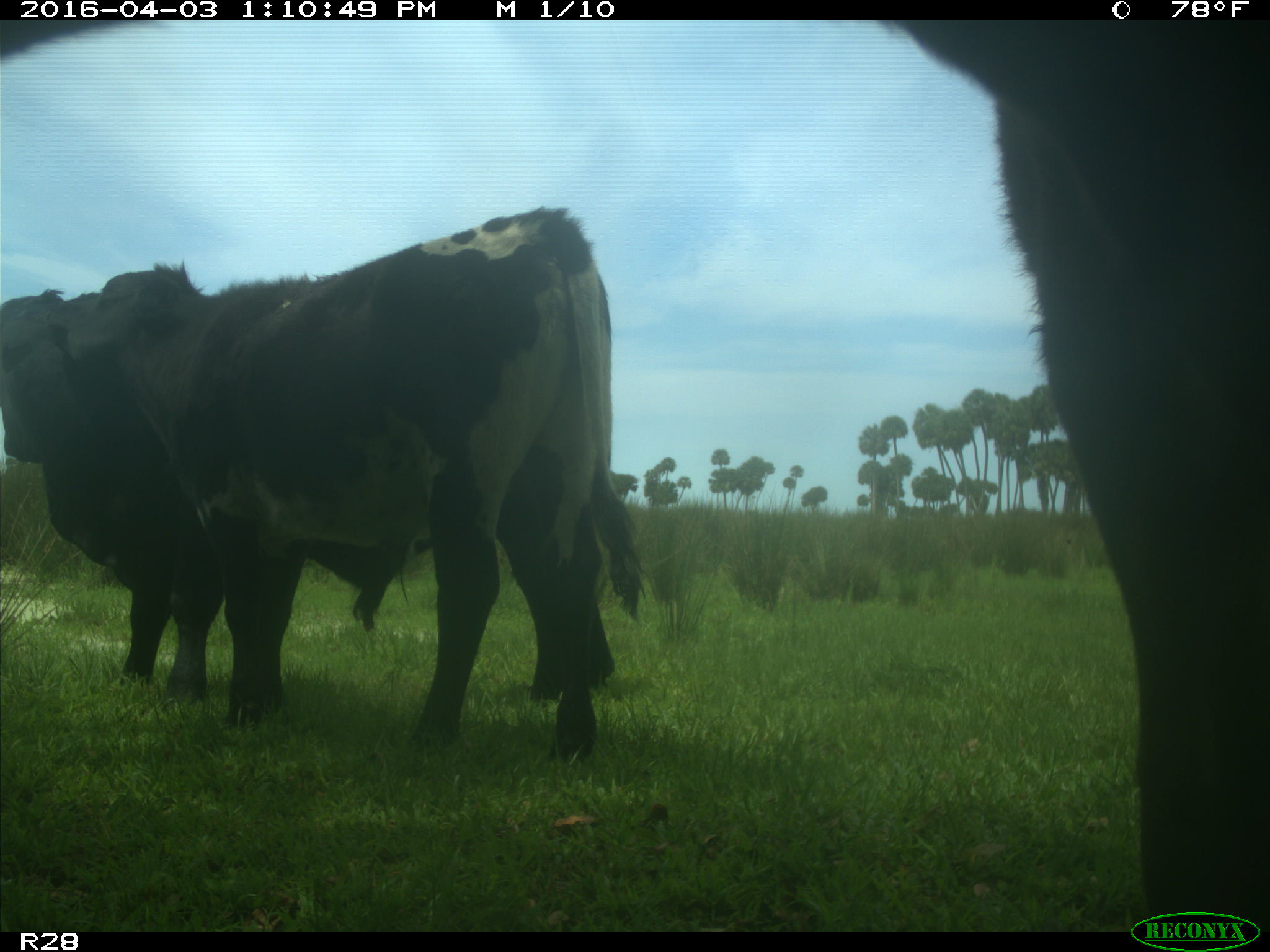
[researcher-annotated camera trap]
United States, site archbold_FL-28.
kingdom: Animalia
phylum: Chordata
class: Mammalia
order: Artiodactyla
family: Bovidae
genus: Bos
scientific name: Bos taurus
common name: domestic cow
Bos taurus (domestic cow).